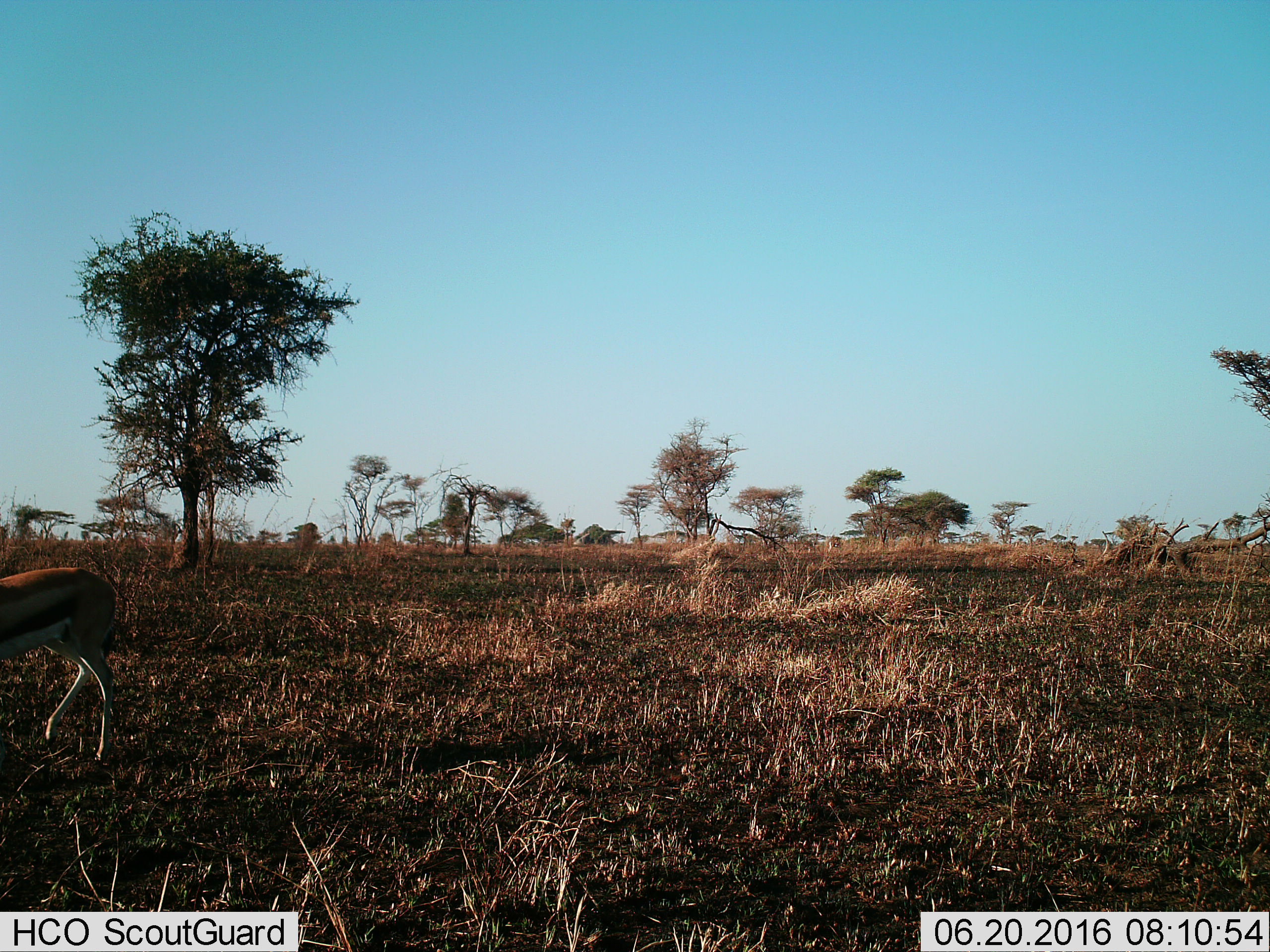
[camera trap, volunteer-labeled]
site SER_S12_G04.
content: unidentified animal